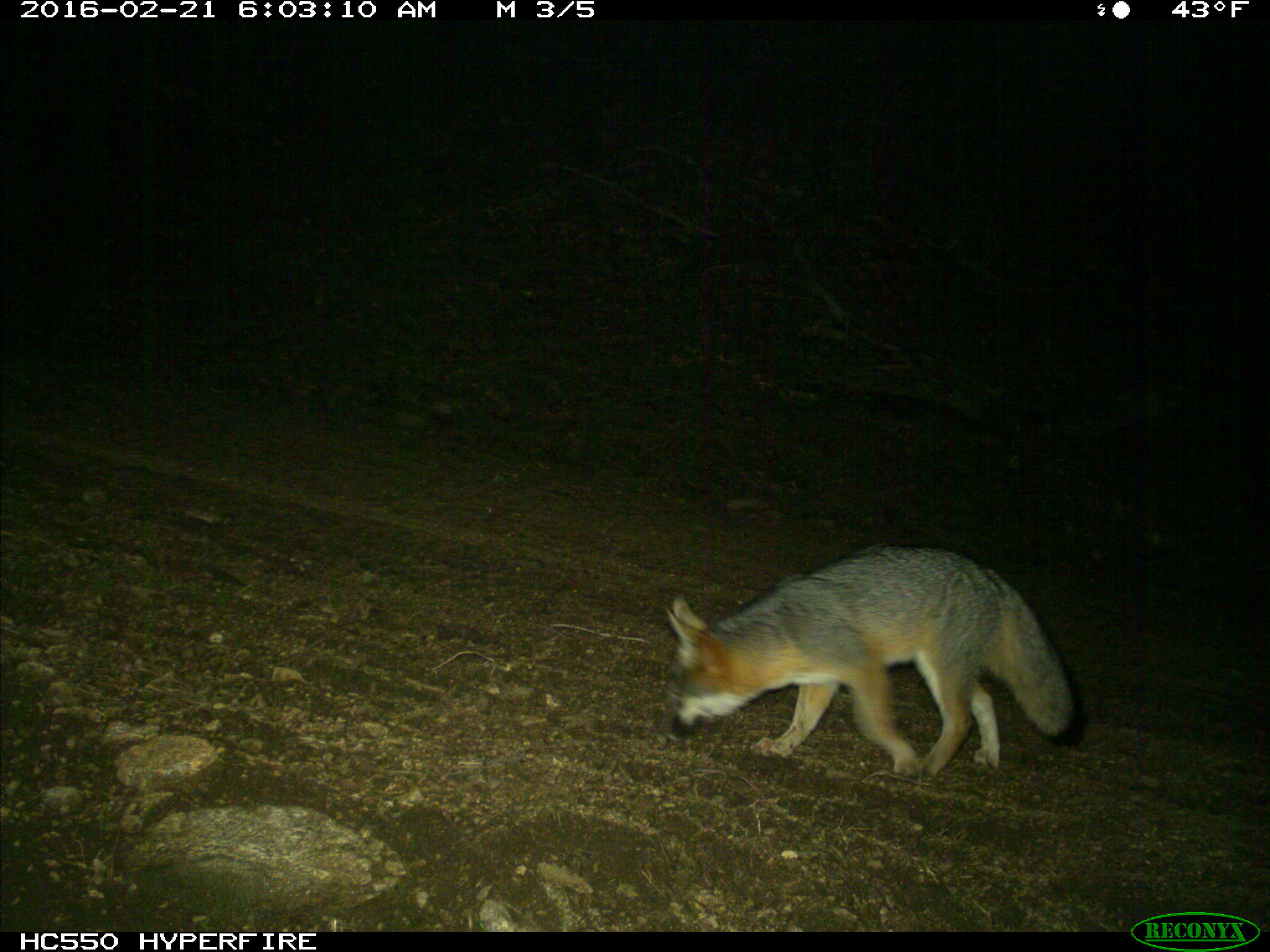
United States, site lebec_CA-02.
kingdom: Animalia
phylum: Chordata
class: Mammalia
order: Carnivora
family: Canidae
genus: Urocyon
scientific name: Urocyon cinereoargenteus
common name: gray fox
Urocyon cinereoargenteus (gray fox).